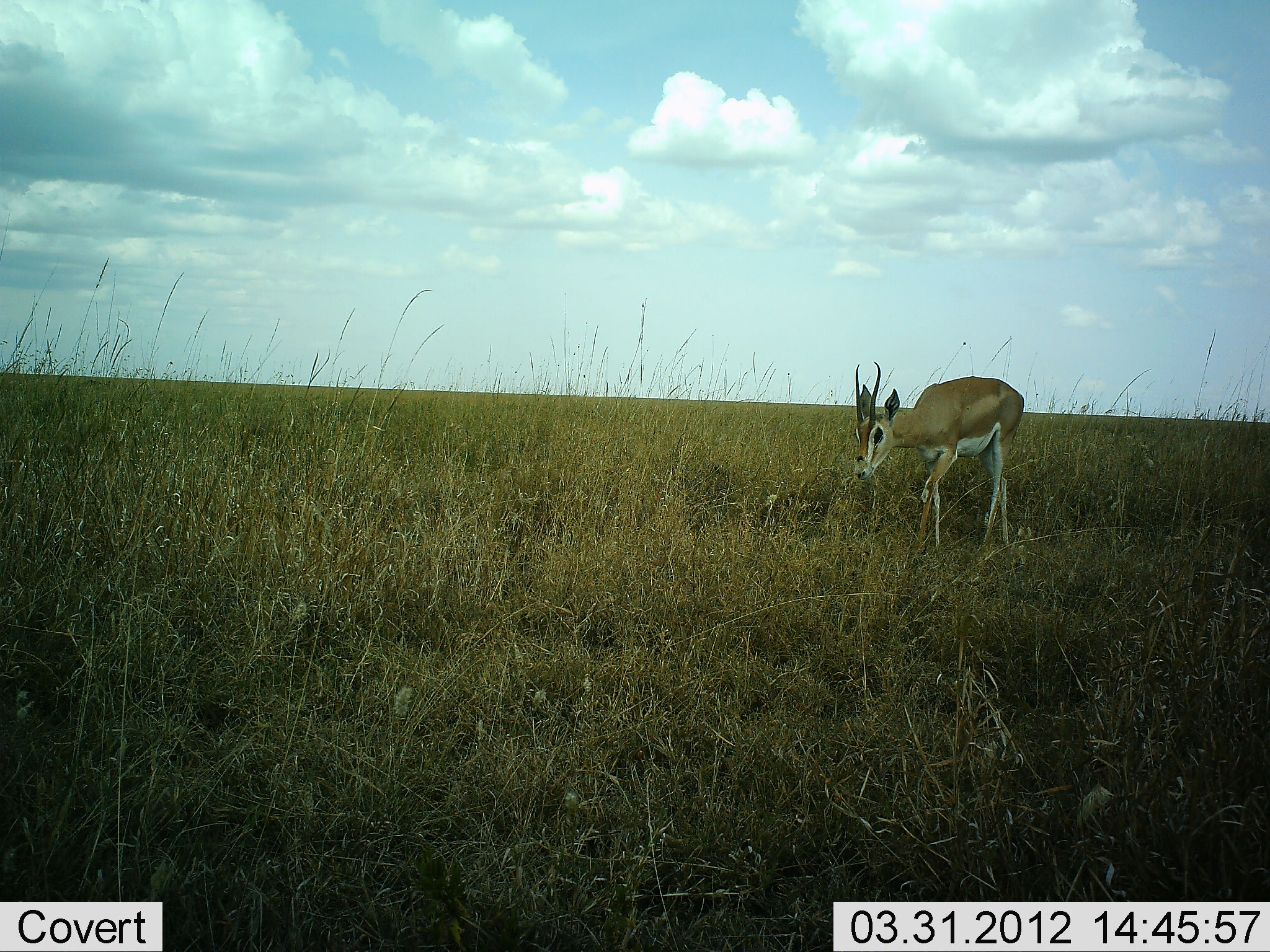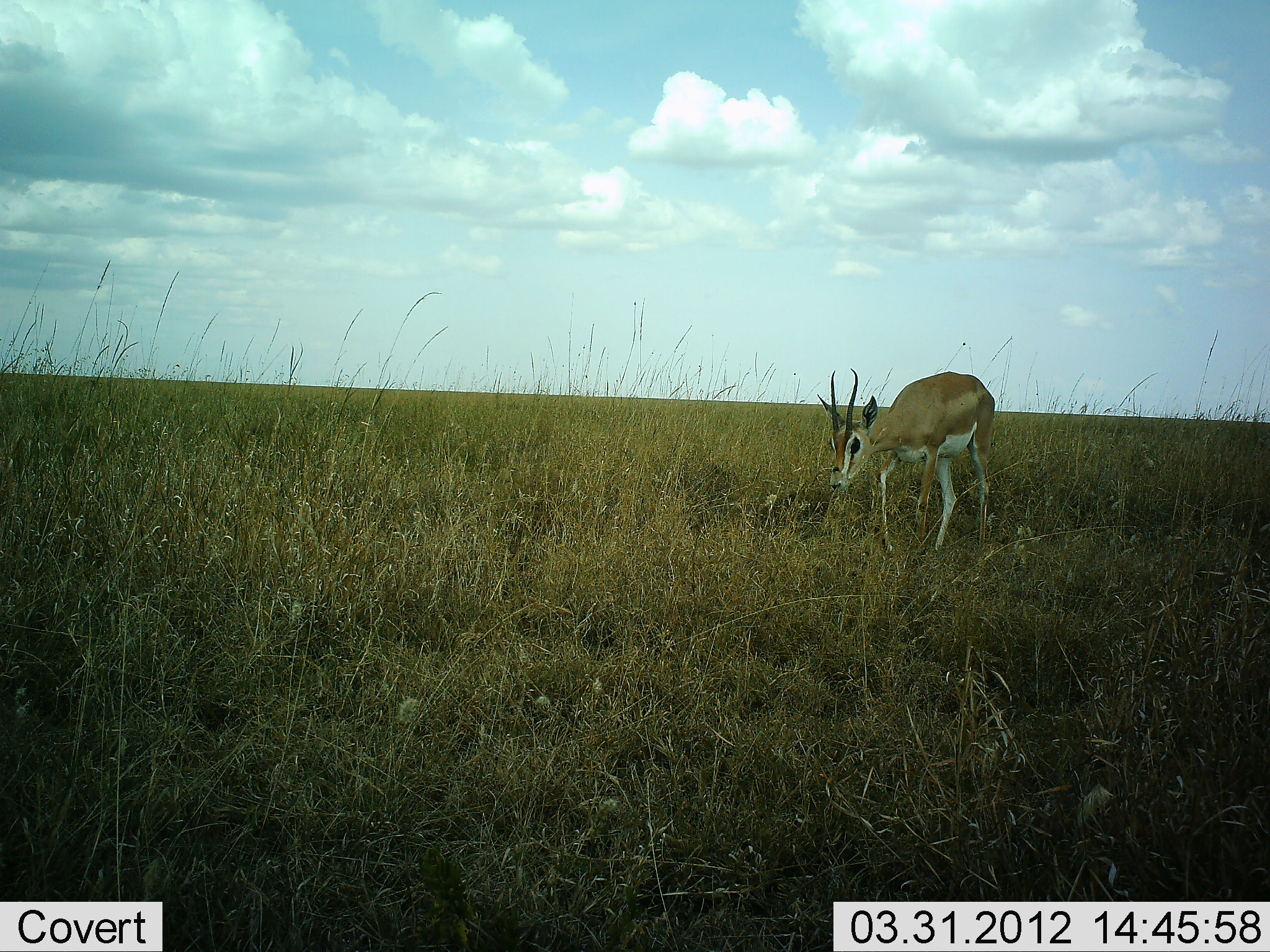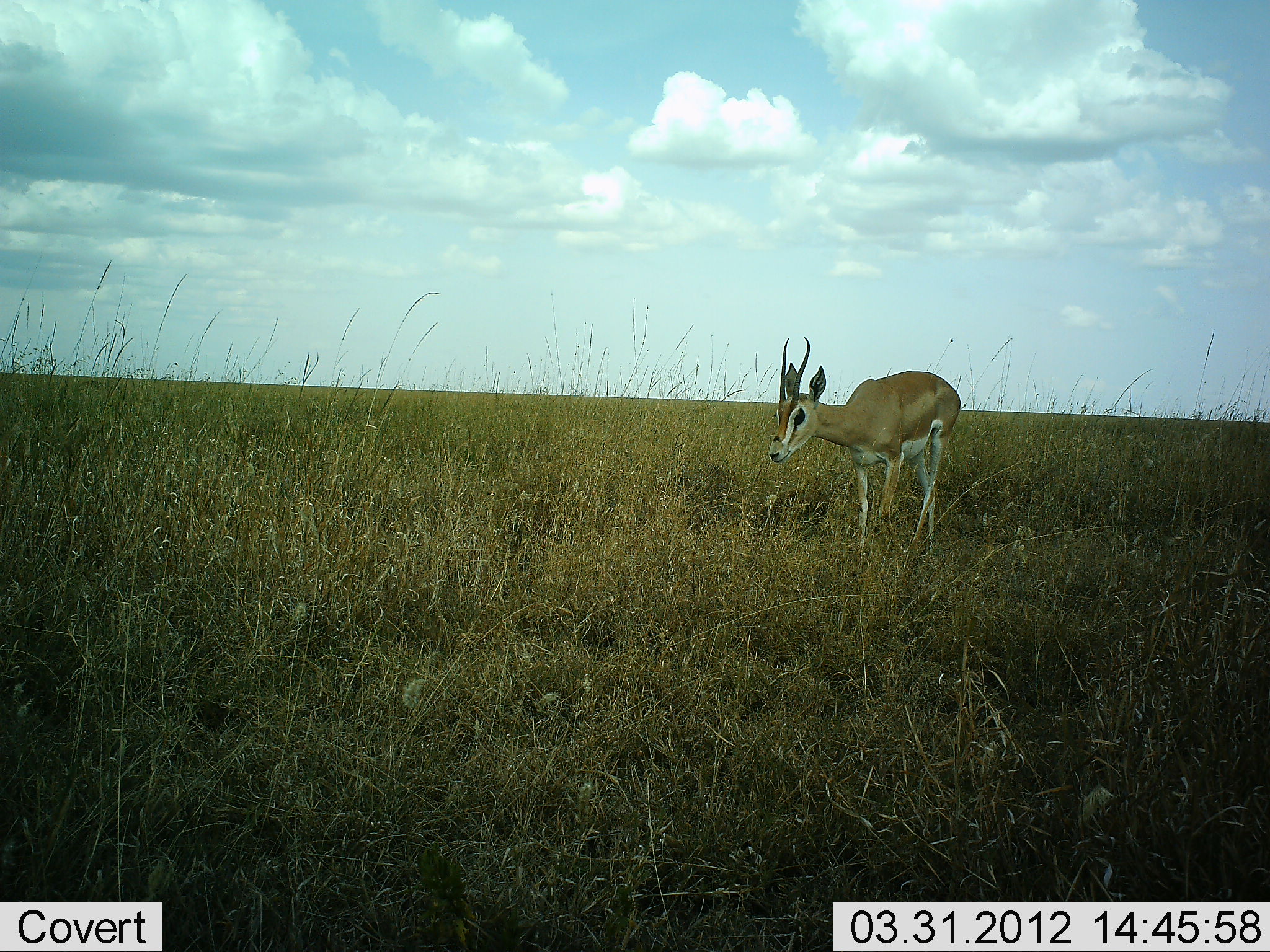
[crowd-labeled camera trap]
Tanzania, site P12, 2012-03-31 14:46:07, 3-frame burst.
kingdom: Animalia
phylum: Chordata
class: Mammalia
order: Artiodactyla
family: Bovidae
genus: Nanger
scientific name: Nanger granti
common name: grant's gazelle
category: gazellegrants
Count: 1.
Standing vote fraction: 15%.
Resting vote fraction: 0%.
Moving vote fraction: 92%.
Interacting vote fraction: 0%.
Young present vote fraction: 0%.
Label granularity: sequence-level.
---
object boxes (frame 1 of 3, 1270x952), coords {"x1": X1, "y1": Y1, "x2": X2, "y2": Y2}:
animal: {"x1": 854, "y1": 361, "x2": 1024, "y2": 561}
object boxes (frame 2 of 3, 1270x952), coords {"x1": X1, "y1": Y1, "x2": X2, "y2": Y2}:
animal: {"x1": 818, "y1": 367, "x2": 997, "y2": 562}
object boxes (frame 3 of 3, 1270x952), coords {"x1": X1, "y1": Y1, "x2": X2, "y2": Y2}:
animal: {"x1": 767, "y1": 336, "x2": 961, "y2": 562}